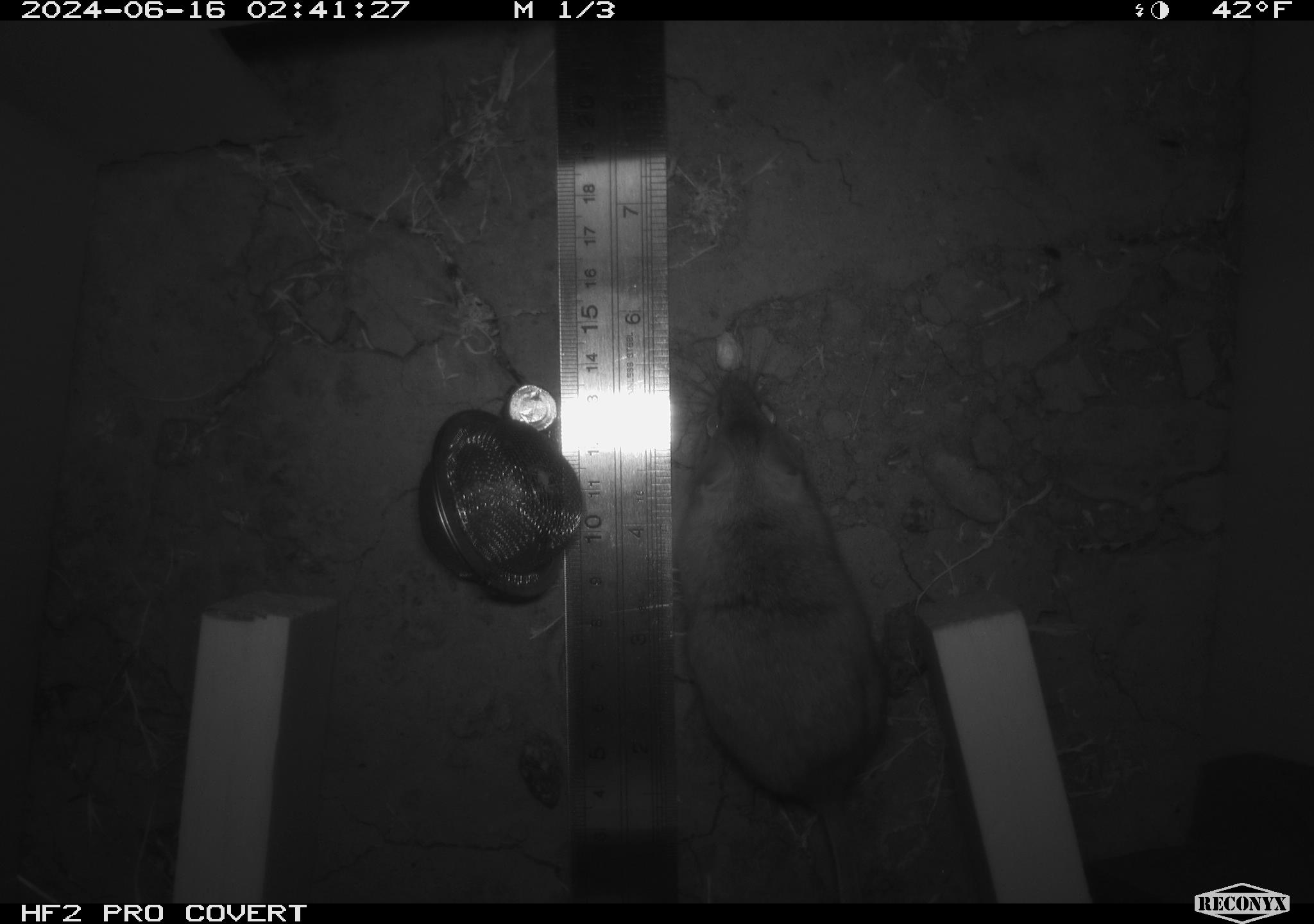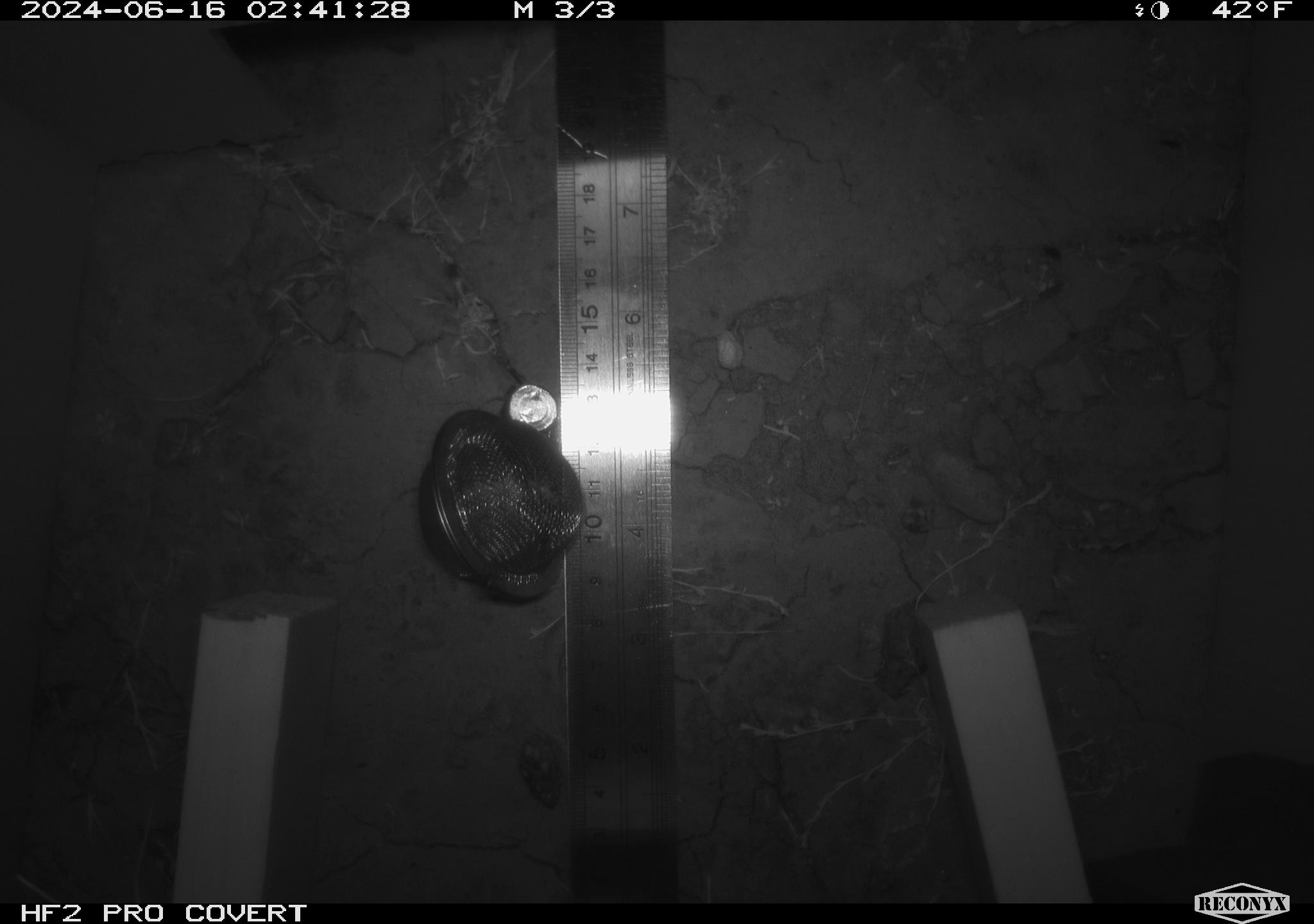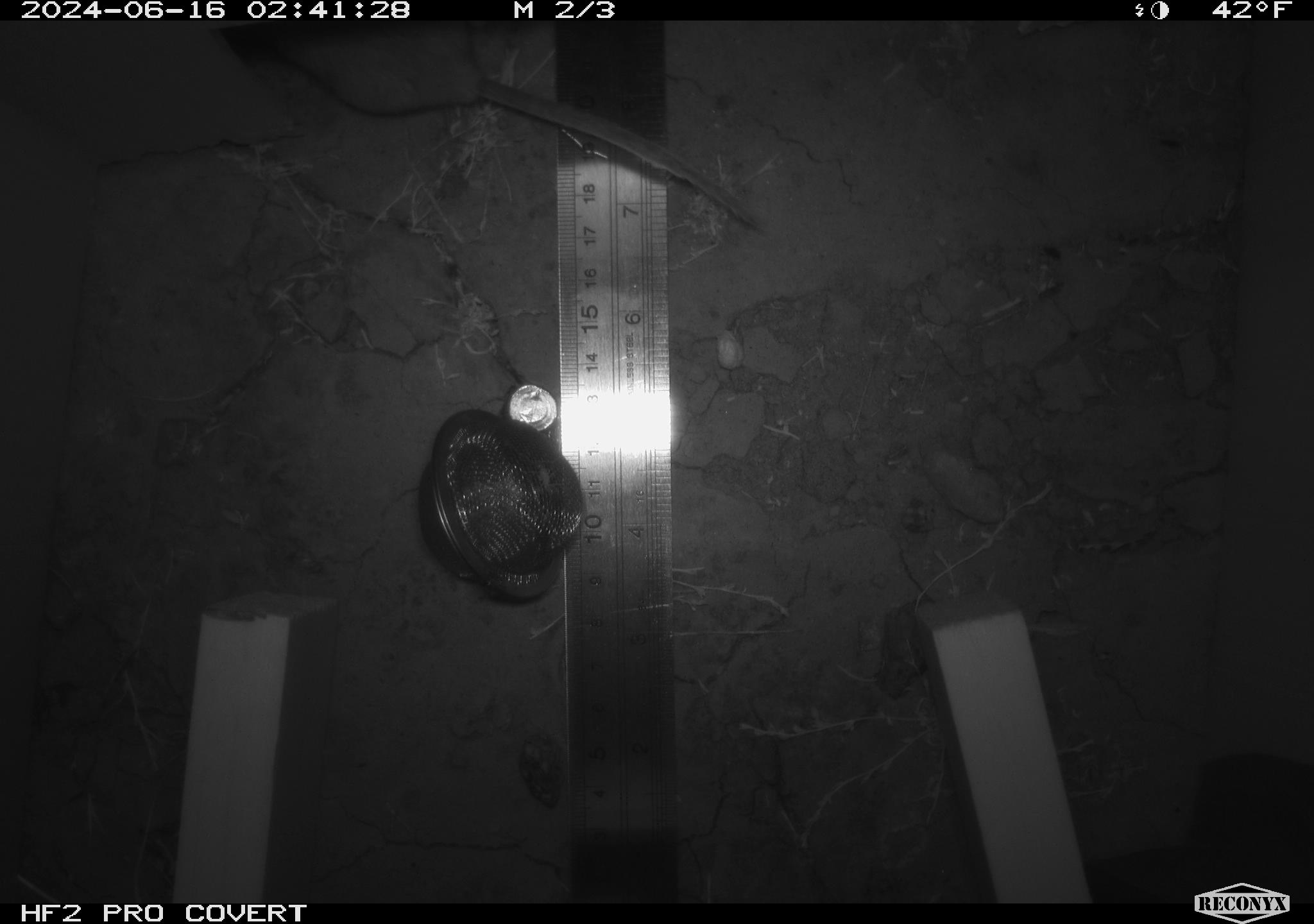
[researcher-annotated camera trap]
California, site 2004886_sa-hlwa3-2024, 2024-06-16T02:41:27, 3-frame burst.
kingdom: Animalia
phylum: Chordata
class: Mammalia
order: Rodentia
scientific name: Rodentia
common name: mouse species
Mouse species (Rodentia).